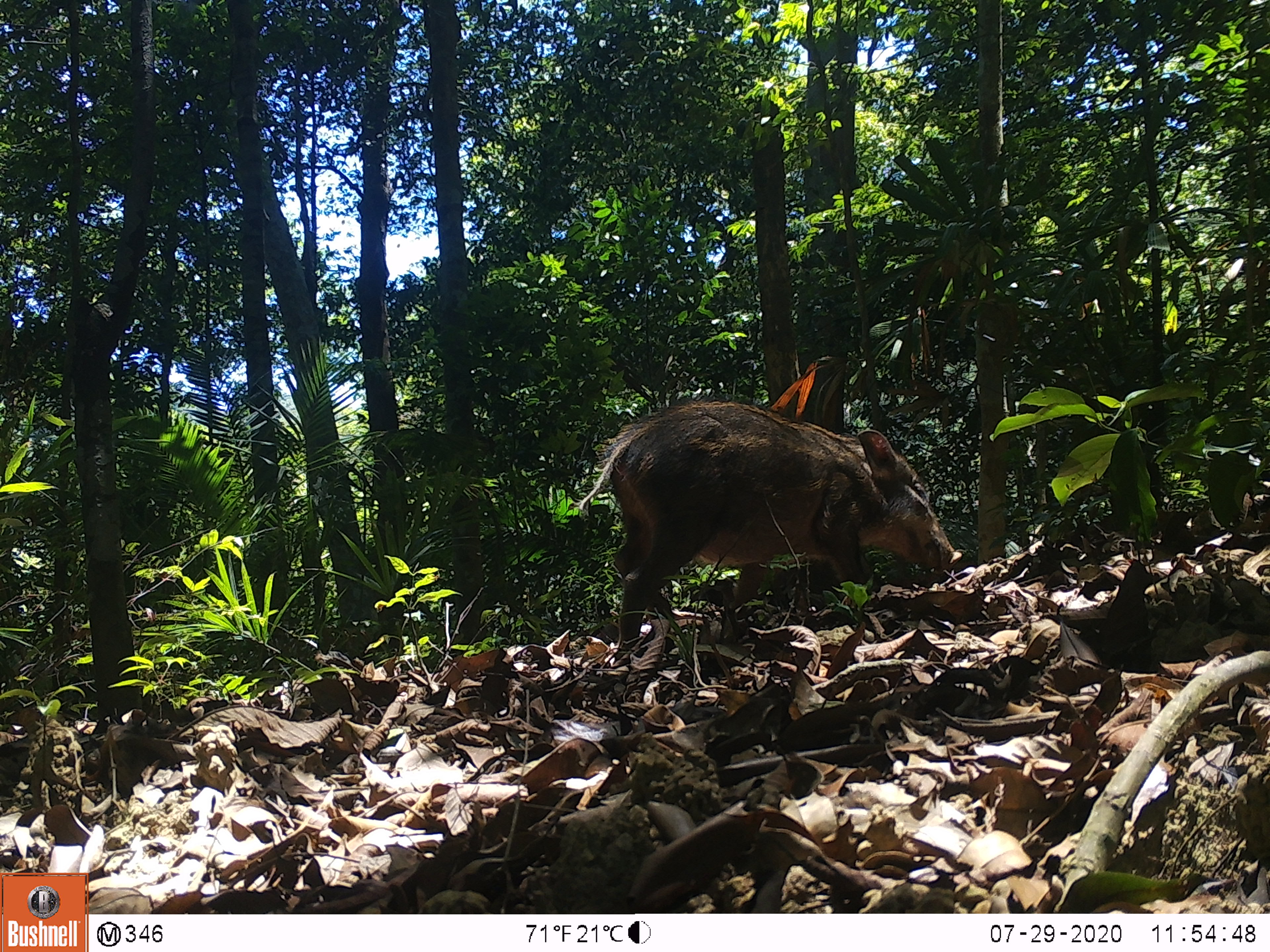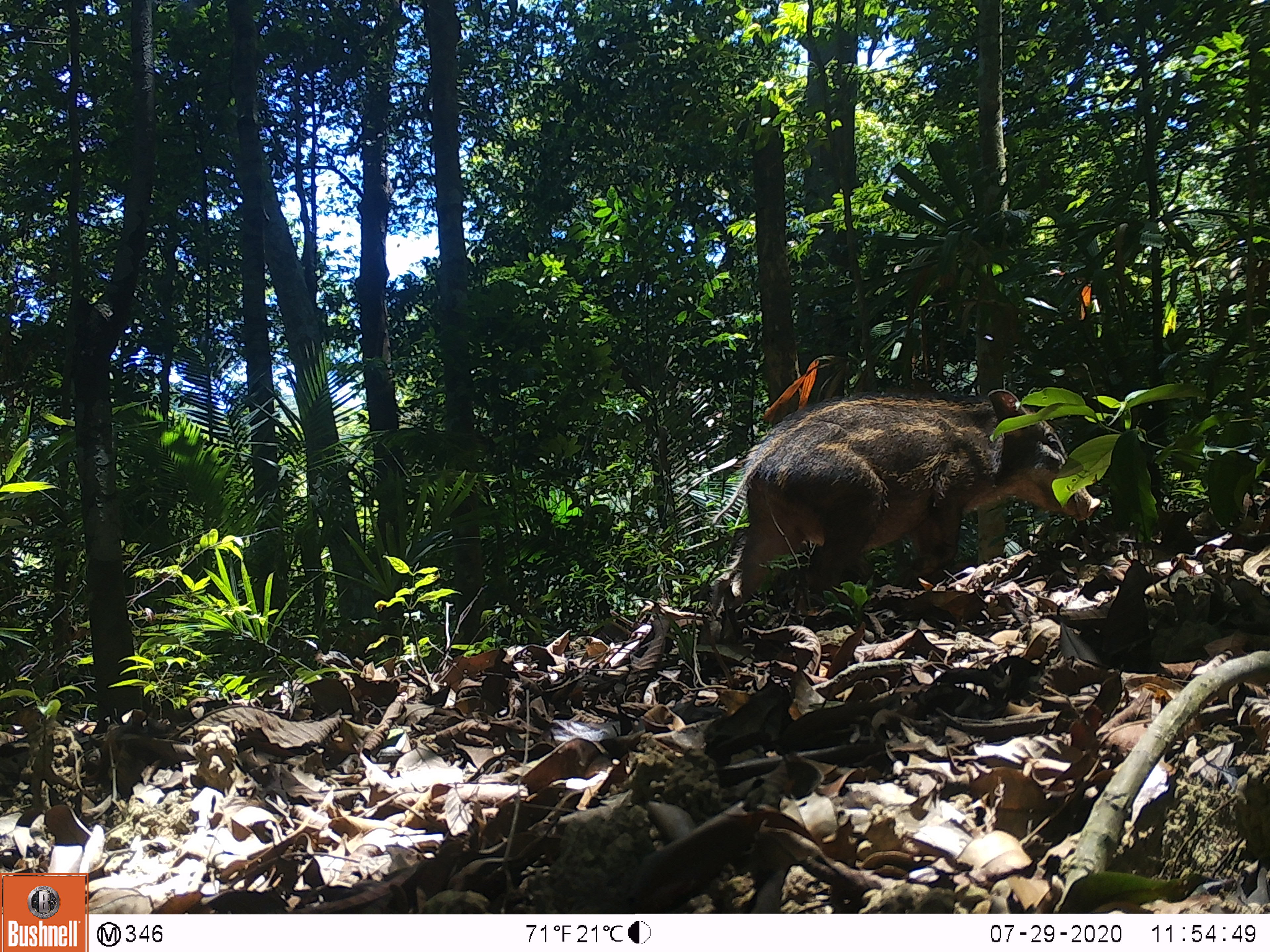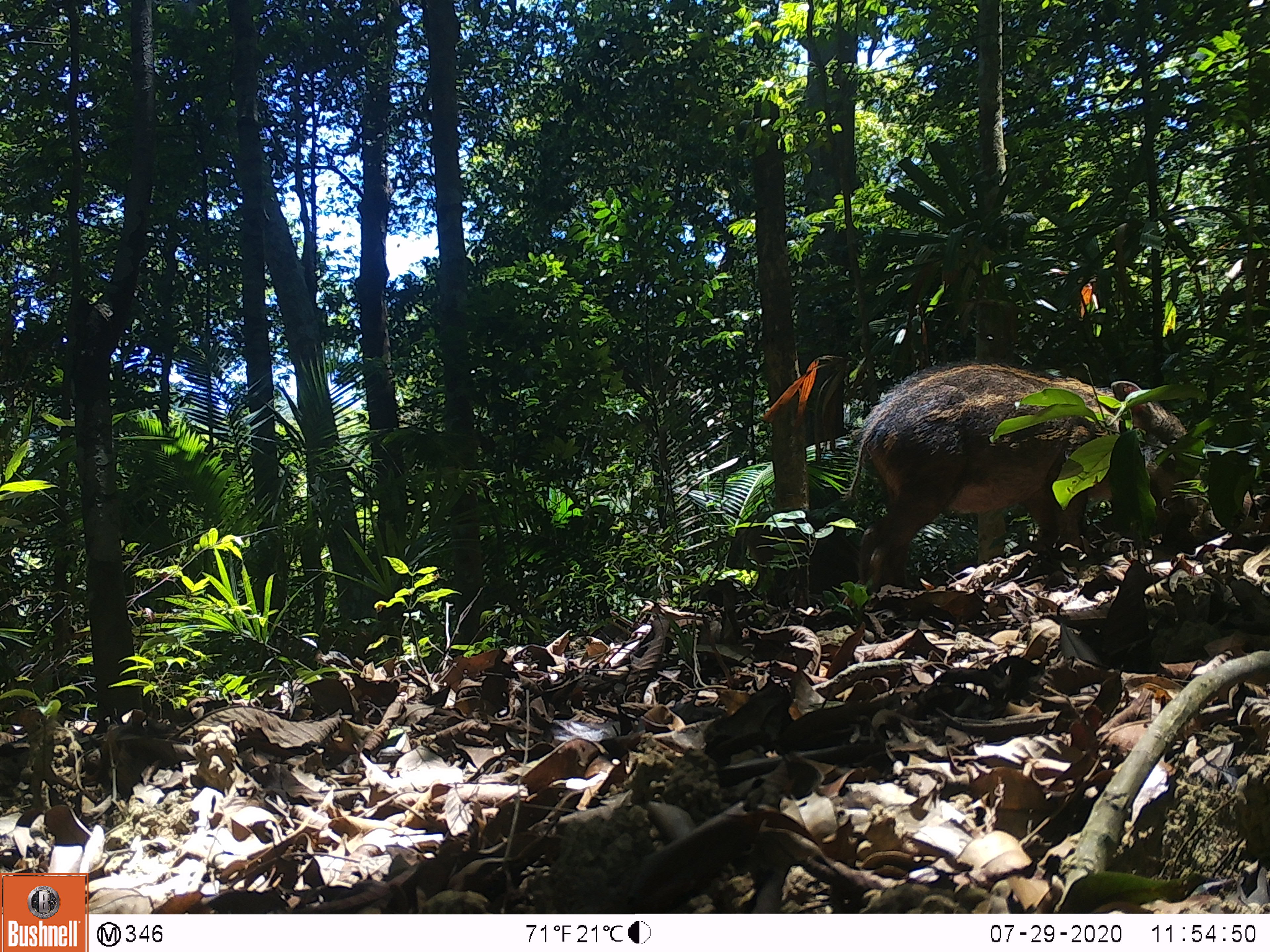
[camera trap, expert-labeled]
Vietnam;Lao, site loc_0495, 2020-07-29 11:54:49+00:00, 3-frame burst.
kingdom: Animalia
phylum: Chordata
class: Mammalia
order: Artiodactyla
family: Suidae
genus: Sus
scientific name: Sus scrofa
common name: eurasian wild pig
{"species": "eurasian wild pig (Sus scrofa)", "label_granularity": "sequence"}